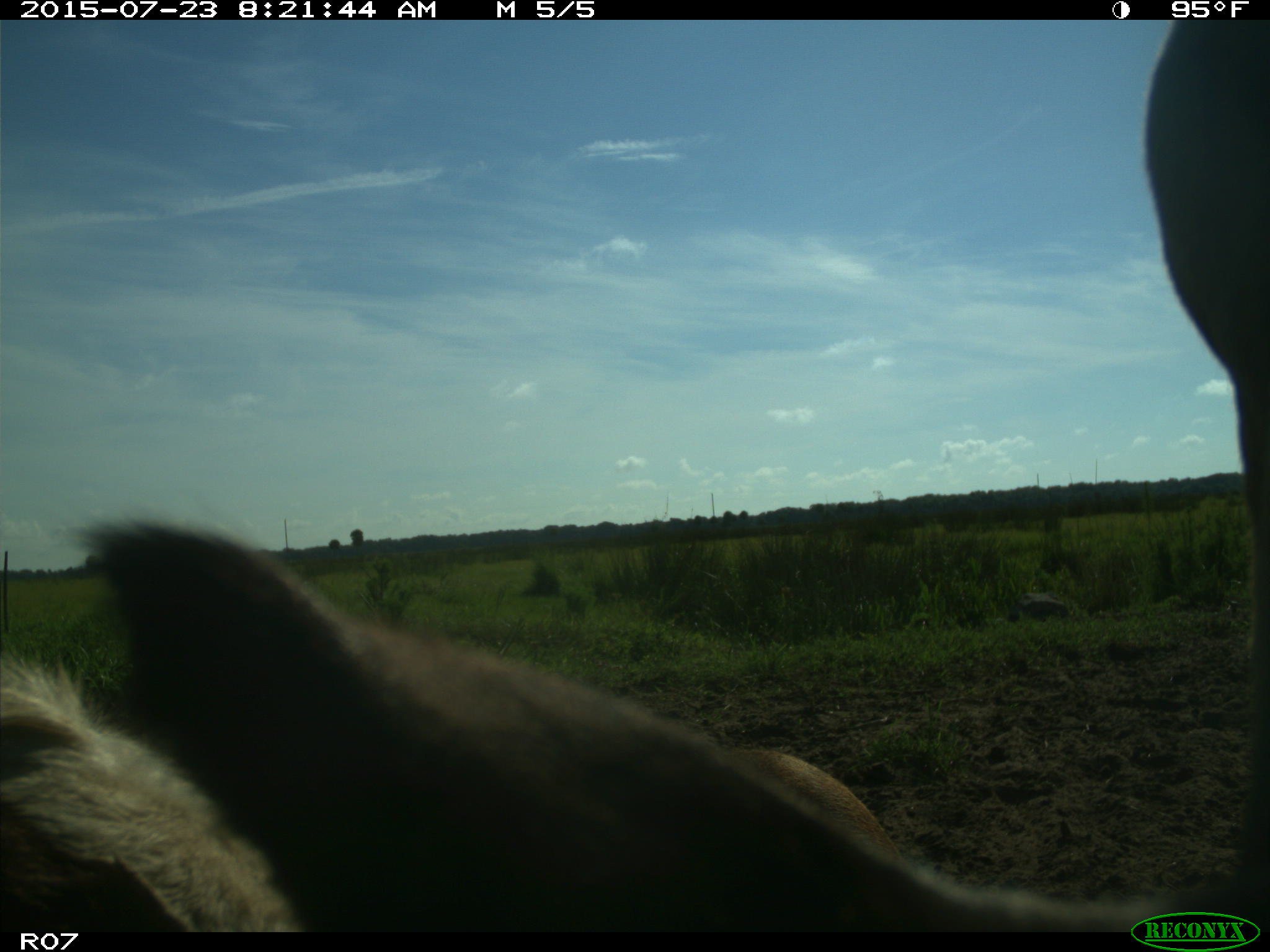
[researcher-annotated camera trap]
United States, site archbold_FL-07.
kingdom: Animalia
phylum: Chordata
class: Mammalia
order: Artiodactyla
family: Bovidae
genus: Bos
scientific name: Bos taurus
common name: domestic cow